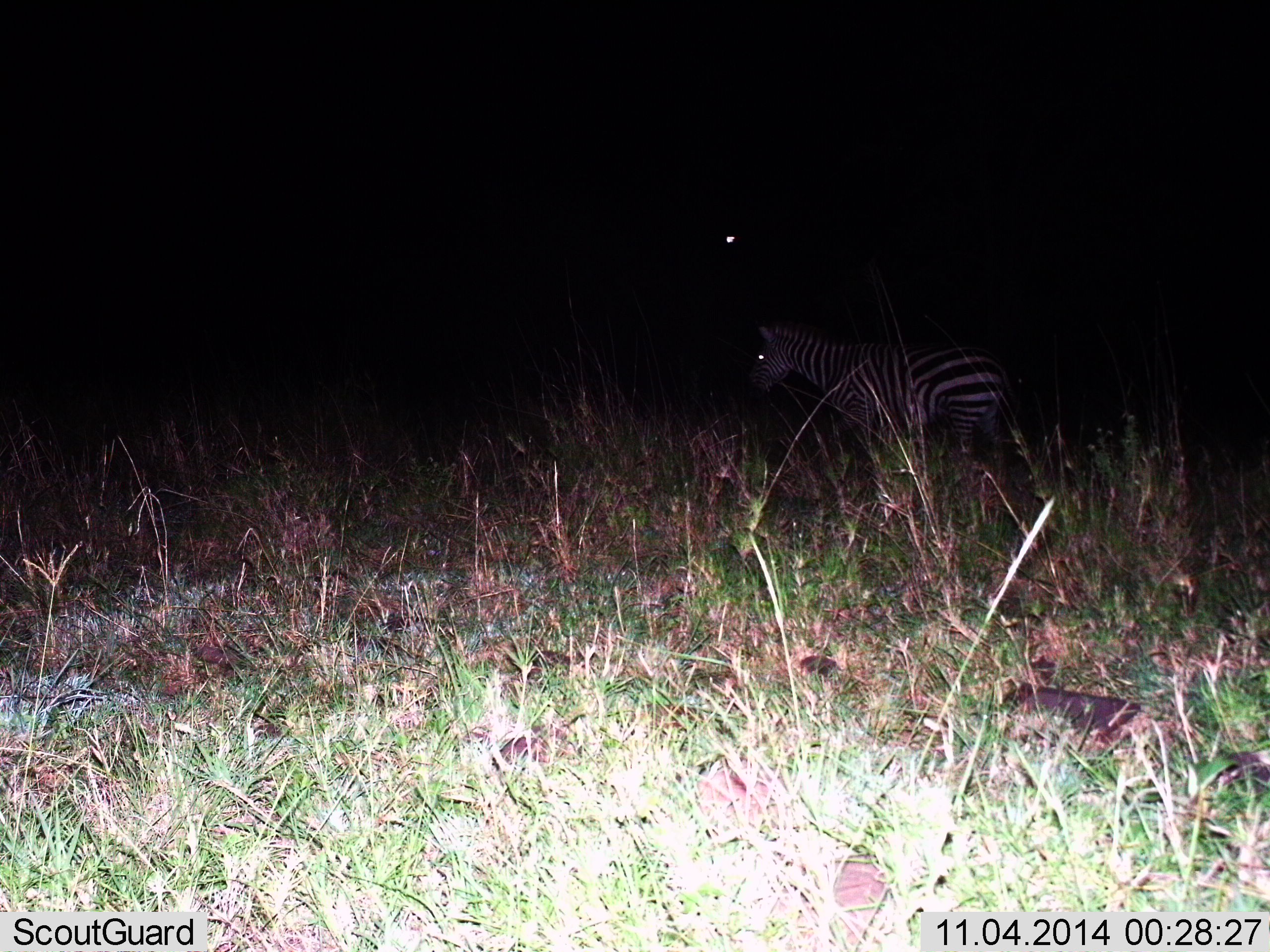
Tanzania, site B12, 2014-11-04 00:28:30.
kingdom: Animalia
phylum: Chordata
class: Mammalia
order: Perissodactyla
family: Equidae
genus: Equus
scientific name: Equus quagga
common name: plains zebra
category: zebra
Zebra (plains zebra) (Equus quagga), count 1. Behavior (volunteer vote fractions): standing 91%, resting 0%, moving 9%, interacting 0%. Young present (vote fraction): 0%. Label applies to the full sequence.